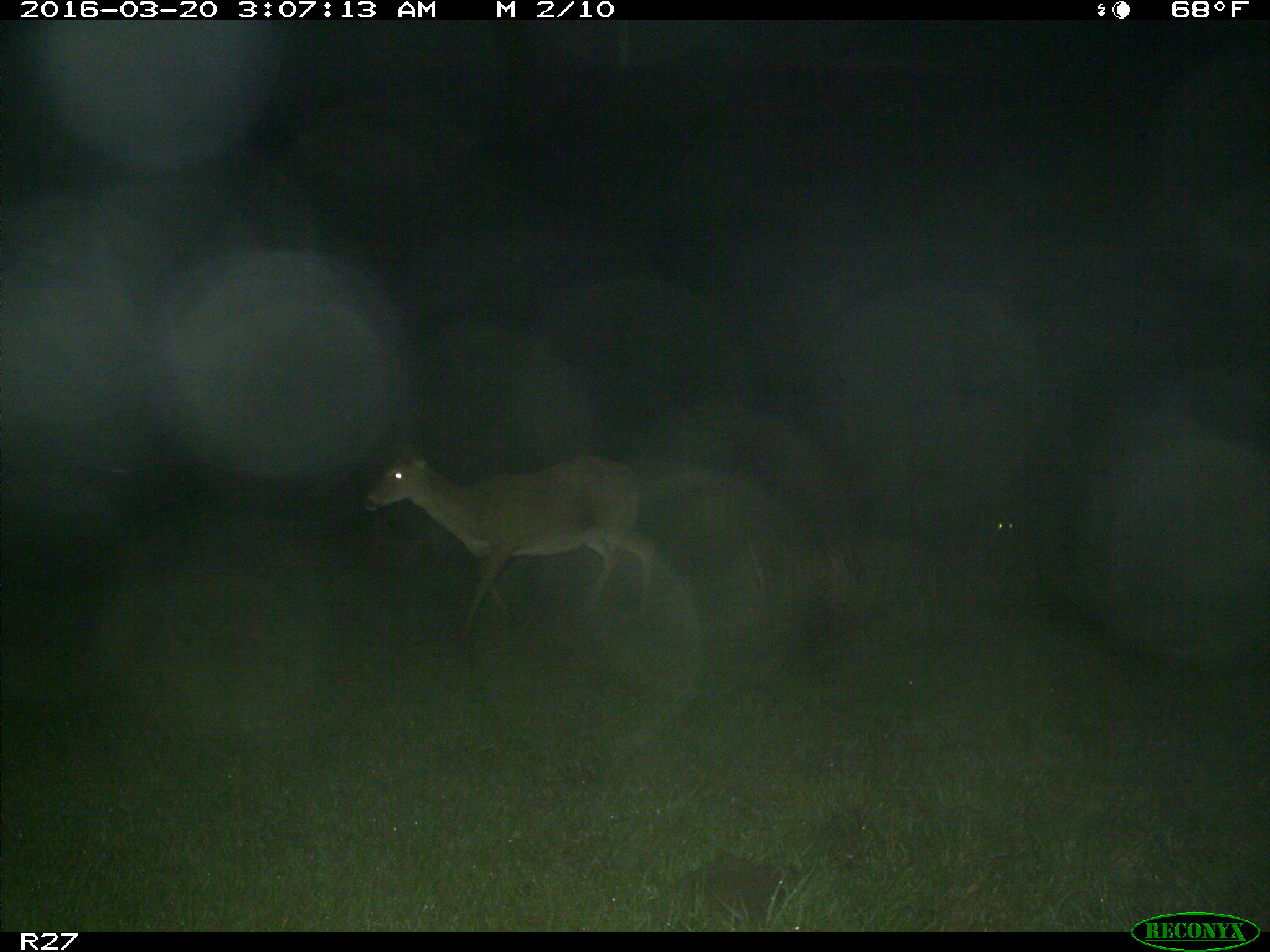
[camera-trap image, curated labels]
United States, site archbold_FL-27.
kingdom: Animalia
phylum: Chordata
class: Mammalia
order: Artiodactyla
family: Cervidae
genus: Odocoileus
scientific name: Odocoileus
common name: deer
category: unidentified deer